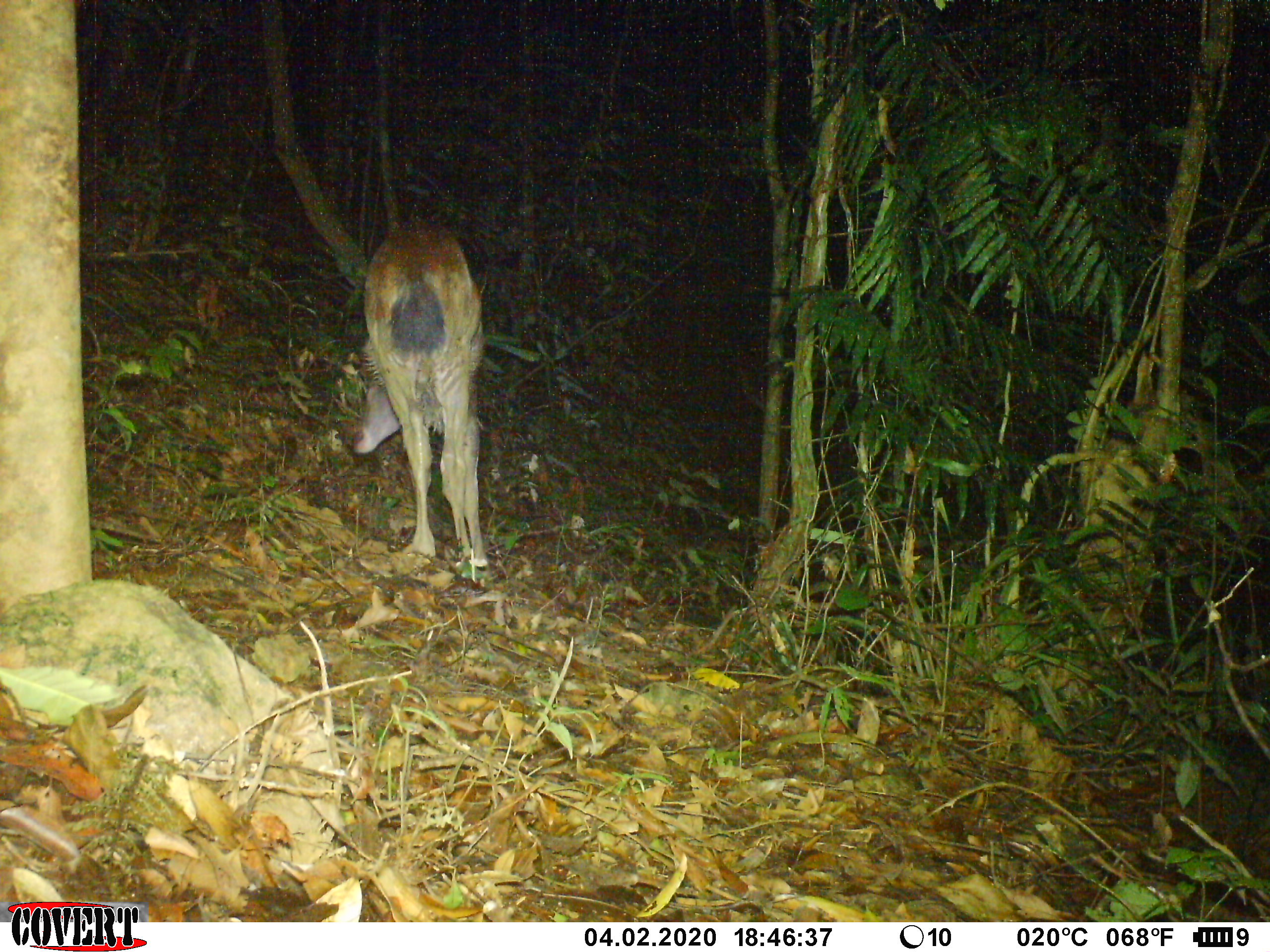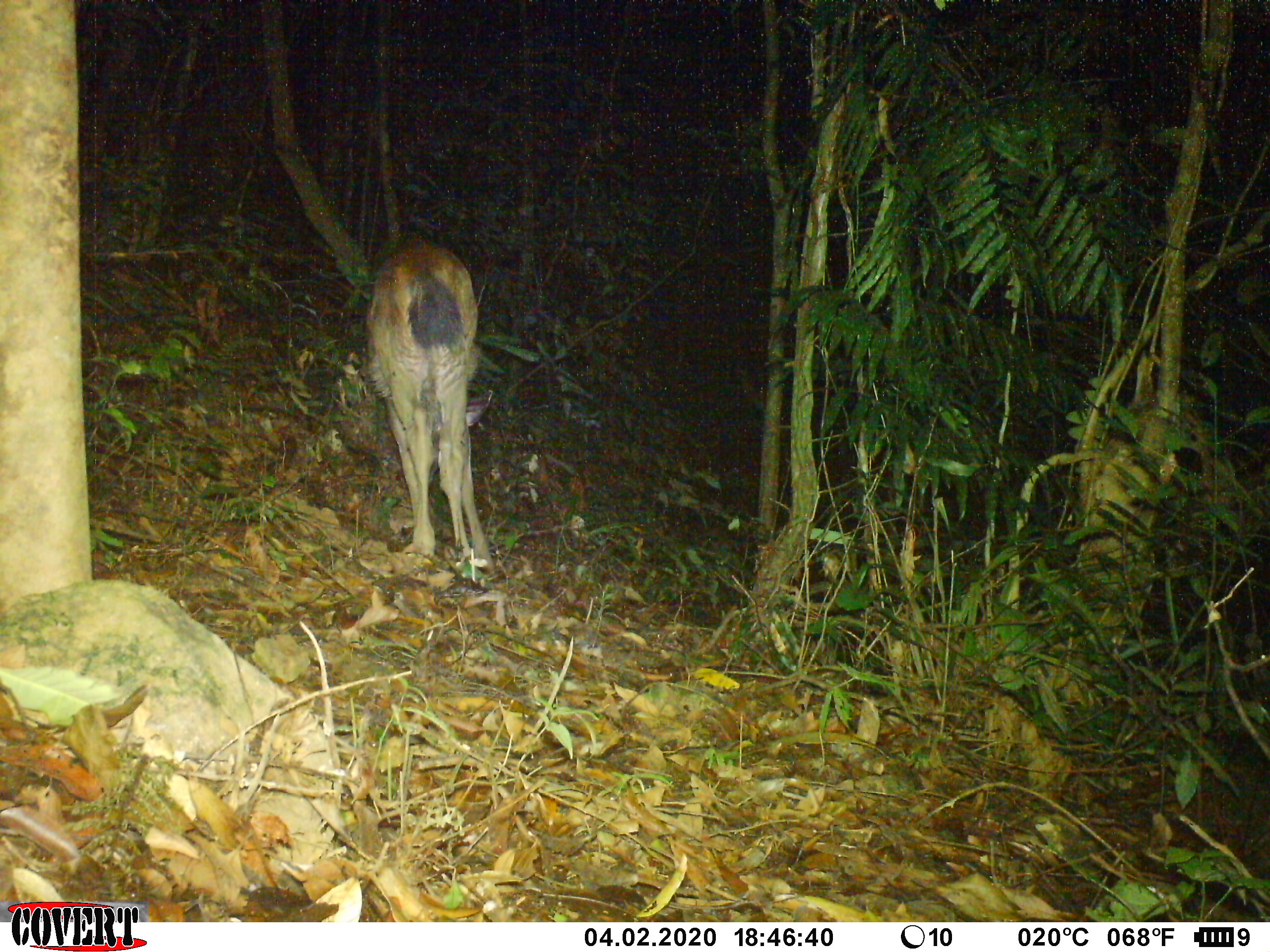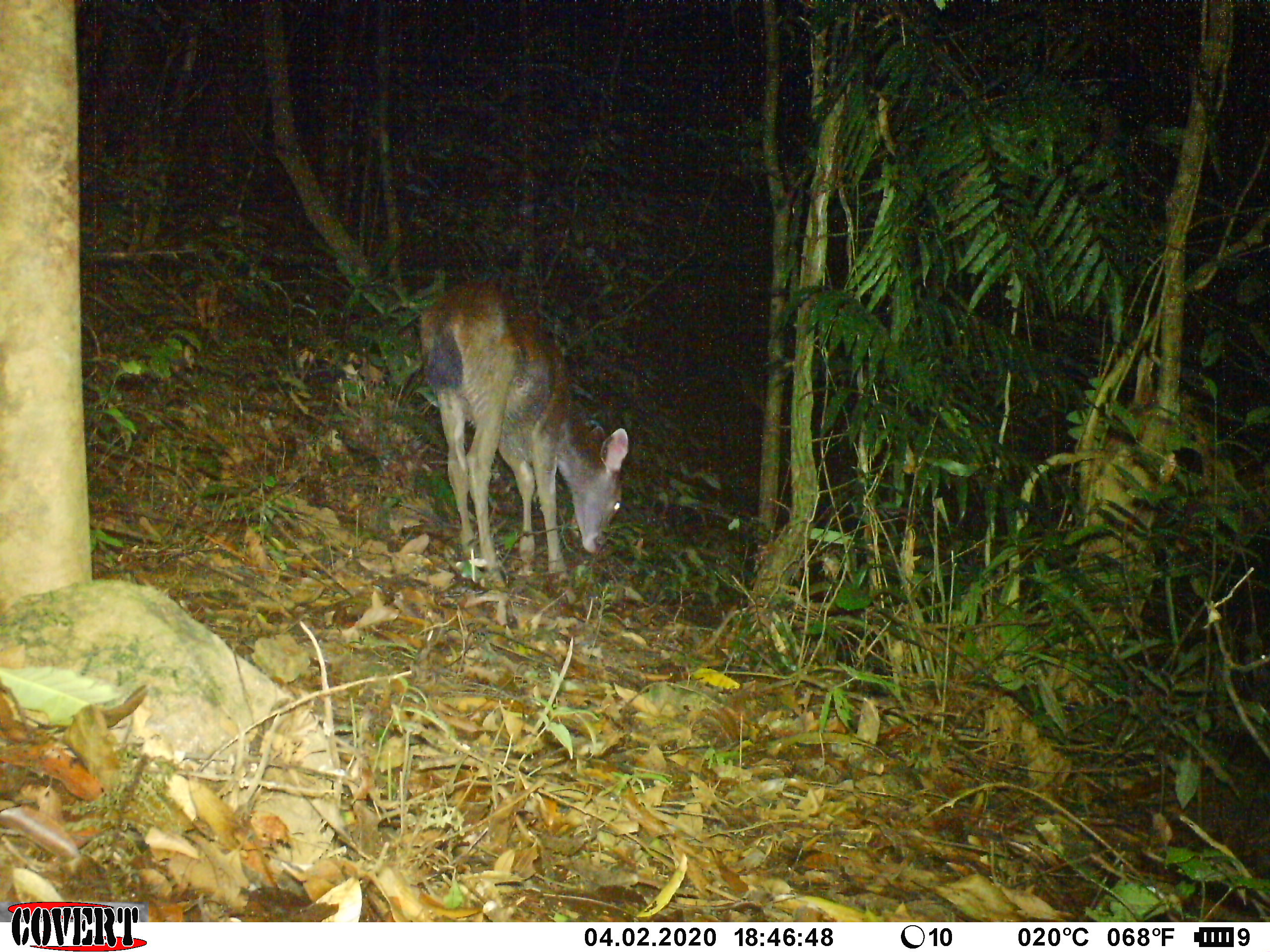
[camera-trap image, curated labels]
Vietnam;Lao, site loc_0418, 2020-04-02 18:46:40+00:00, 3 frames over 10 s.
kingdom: Animalia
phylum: Chordata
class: Mammalia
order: Artiodactyla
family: Cervidae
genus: Rusa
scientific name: Rusa unicolor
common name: sambar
Sambar (Rusa unicolor). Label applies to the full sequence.